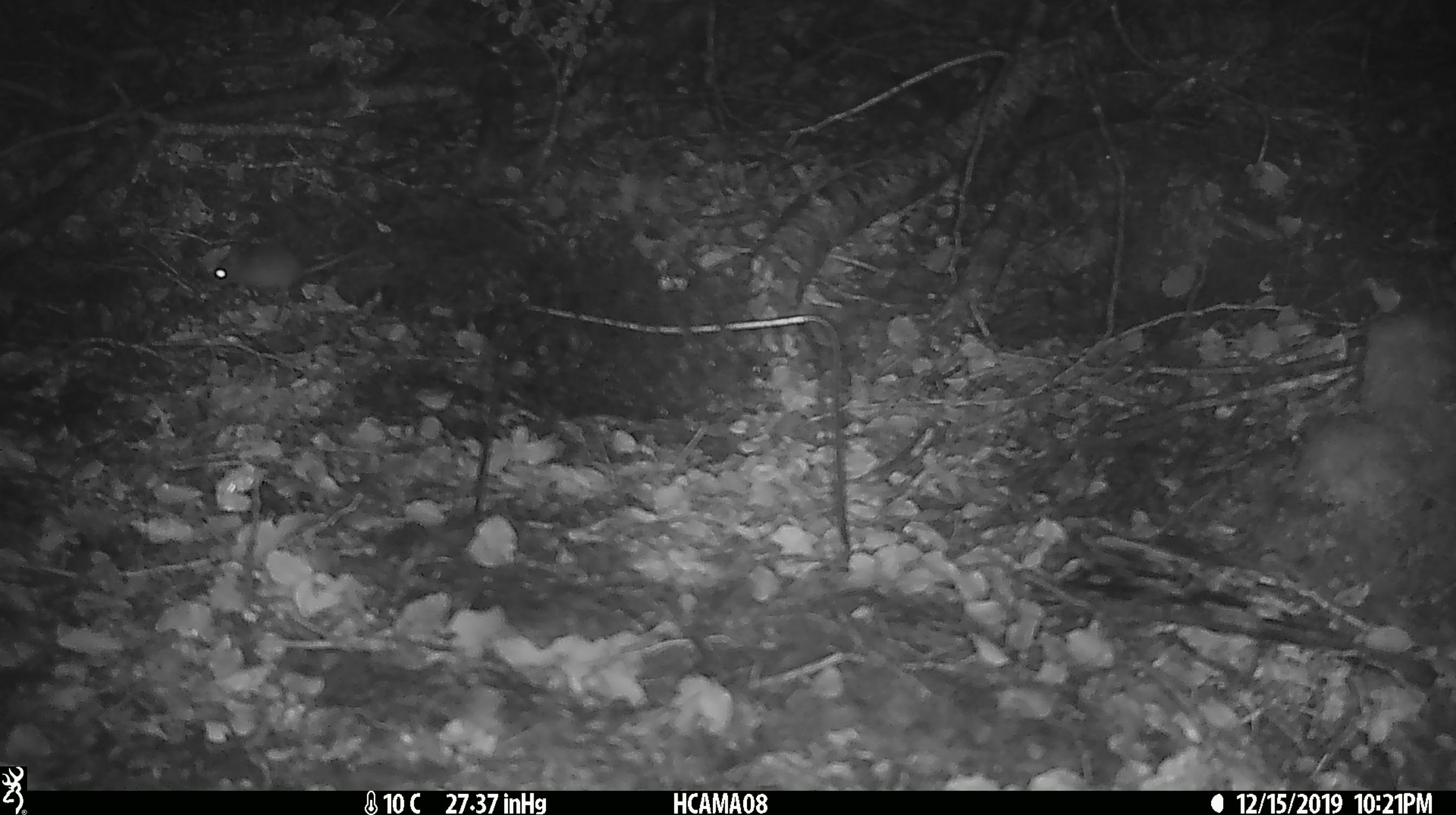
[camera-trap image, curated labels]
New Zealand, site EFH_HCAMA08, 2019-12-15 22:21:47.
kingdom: Animalia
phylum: Chordata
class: Mammalia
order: Rodentia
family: Muridae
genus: Mus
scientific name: Mus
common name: mouse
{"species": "mouse (Mus)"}